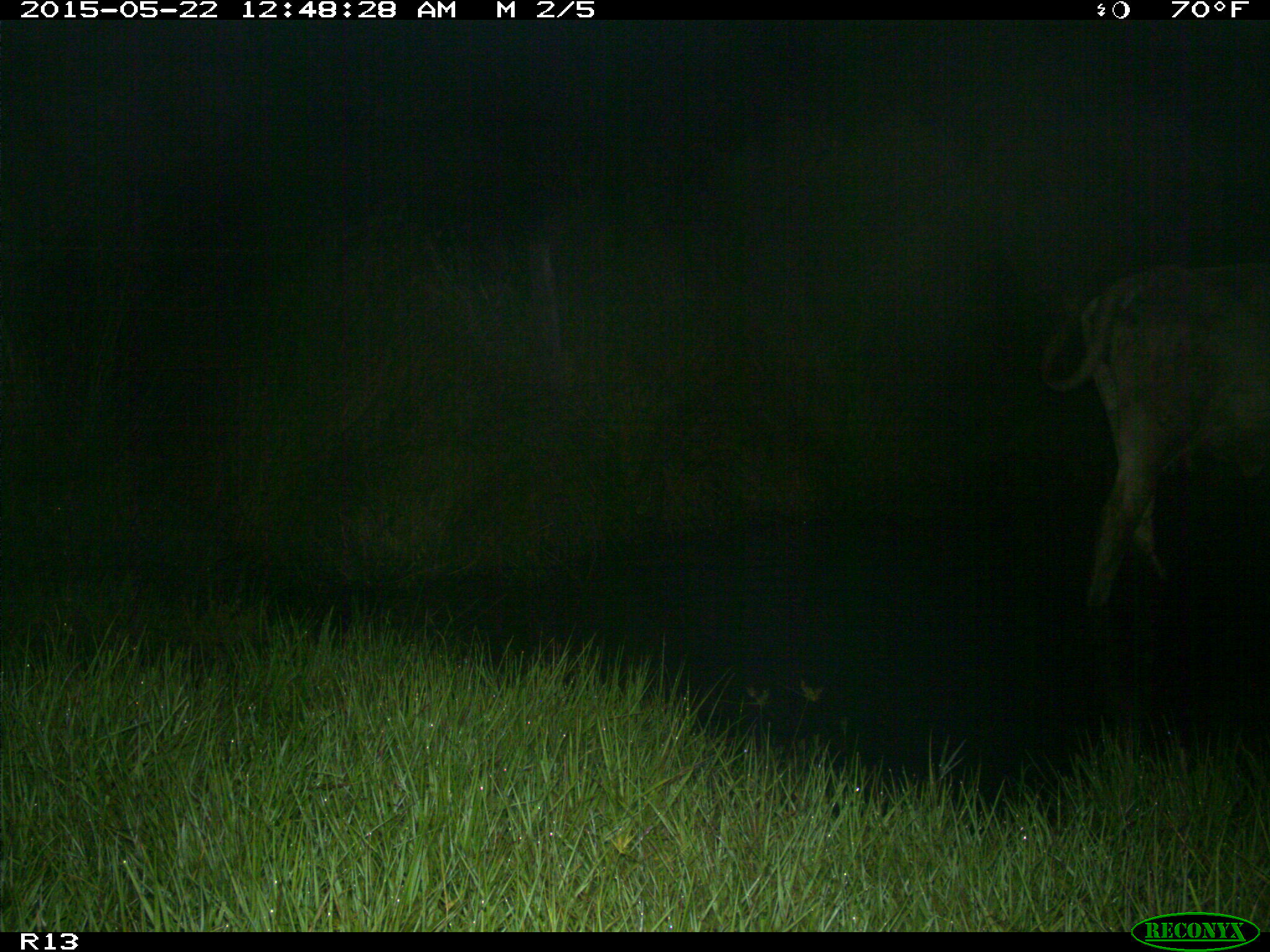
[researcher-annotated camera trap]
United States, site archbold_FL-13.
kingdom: Animalia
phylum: Chordata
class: Mammalia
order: Artiodactyla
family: Bovidae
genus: Bos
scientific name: Bos taurus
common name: domestic cow